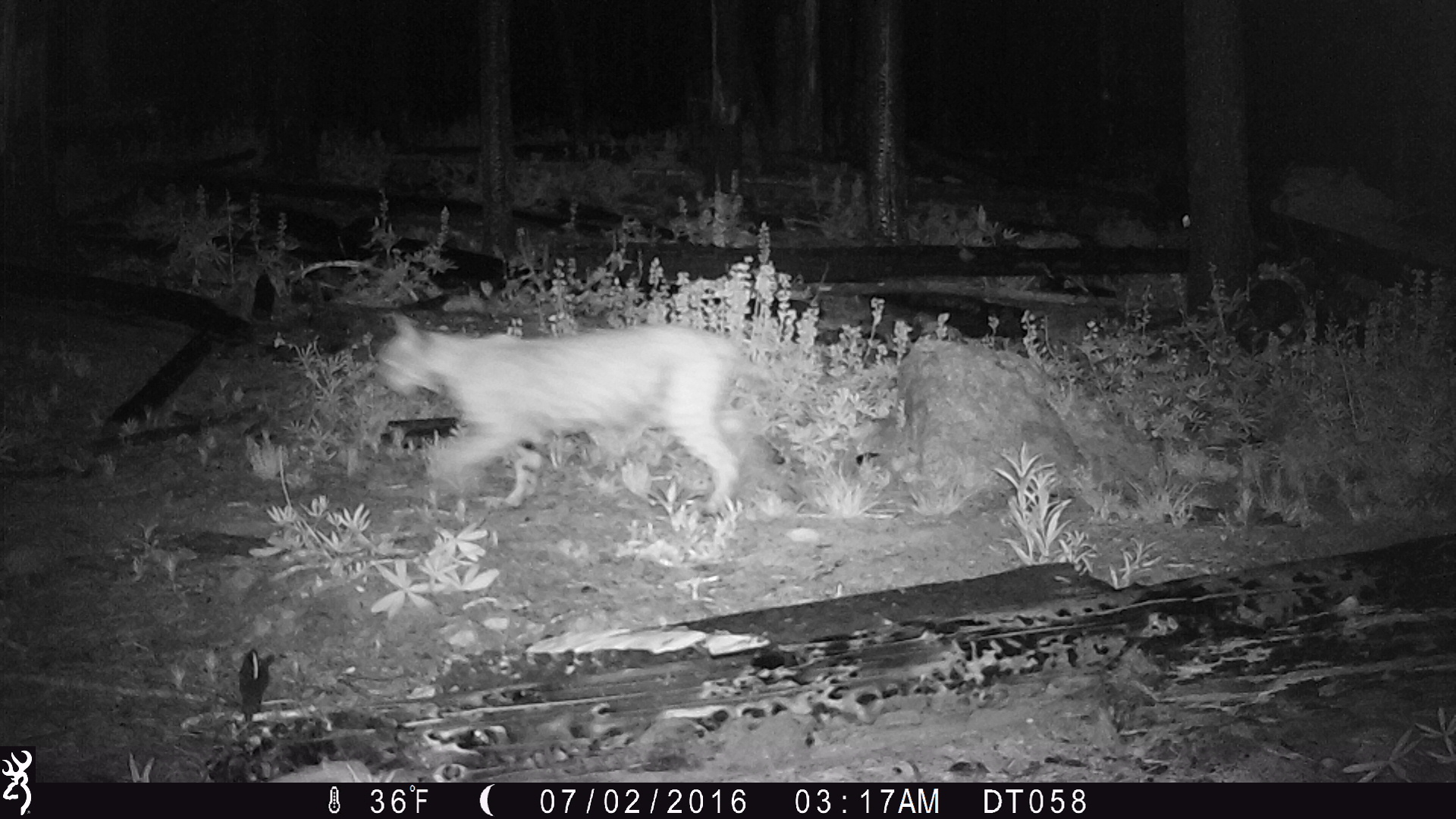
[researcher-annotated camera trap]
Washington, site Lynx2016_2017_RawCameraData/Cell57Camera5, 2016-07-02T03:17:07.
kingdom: Animalia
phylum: Chordata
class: Mammalia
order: Carnivora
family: Felidae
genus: Lynx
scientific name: Lynx rufus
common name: bobcat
Lynx rufus (bobcat). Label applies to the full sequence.